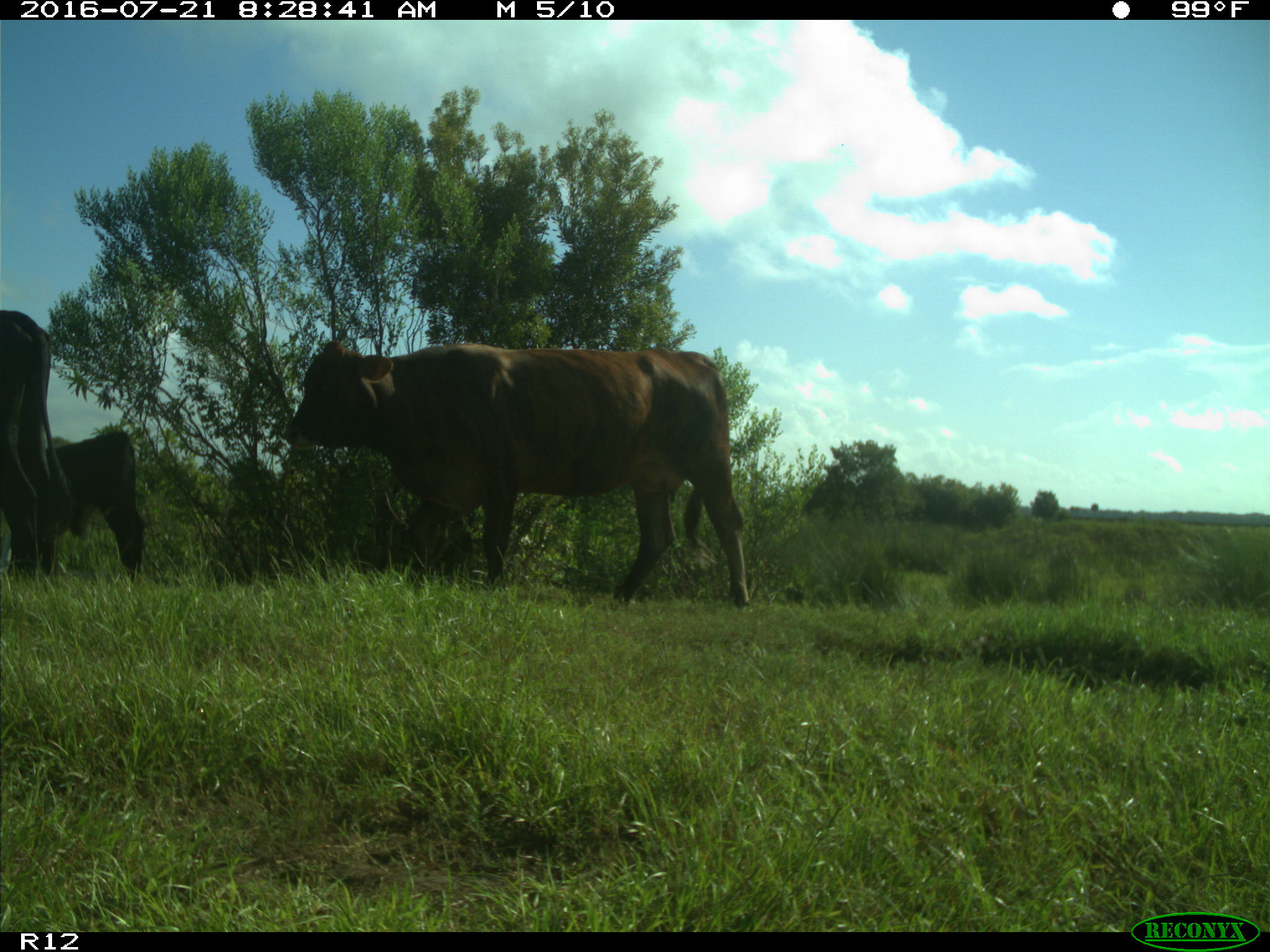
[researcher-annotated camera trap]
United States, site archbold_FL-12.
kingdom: Animalia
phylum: Chordata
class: Mammalia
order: Artiodactyla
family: Bovidae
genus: Bos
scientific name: Bos taurus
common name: domestic cow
Bos taurus (domestic cow).